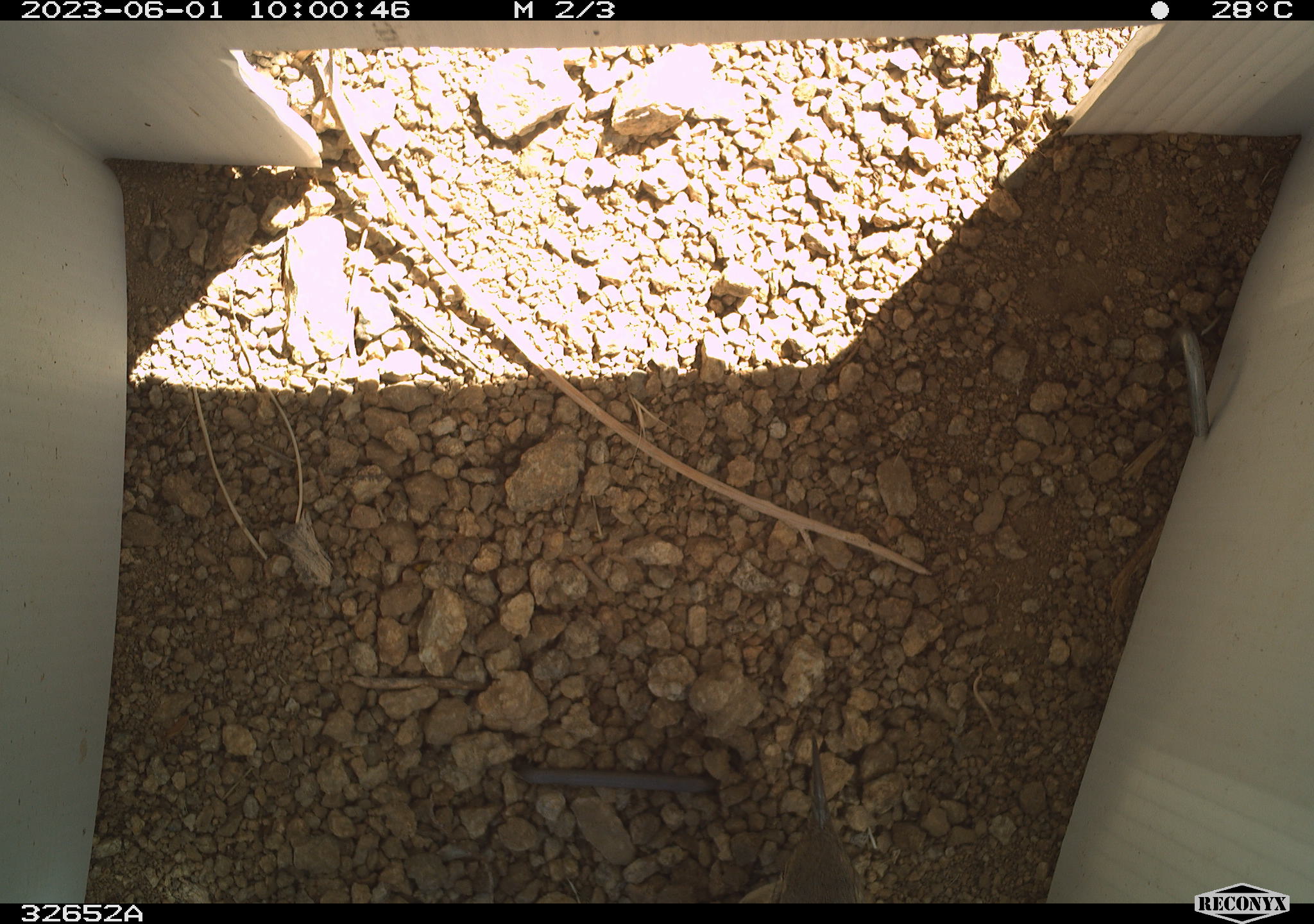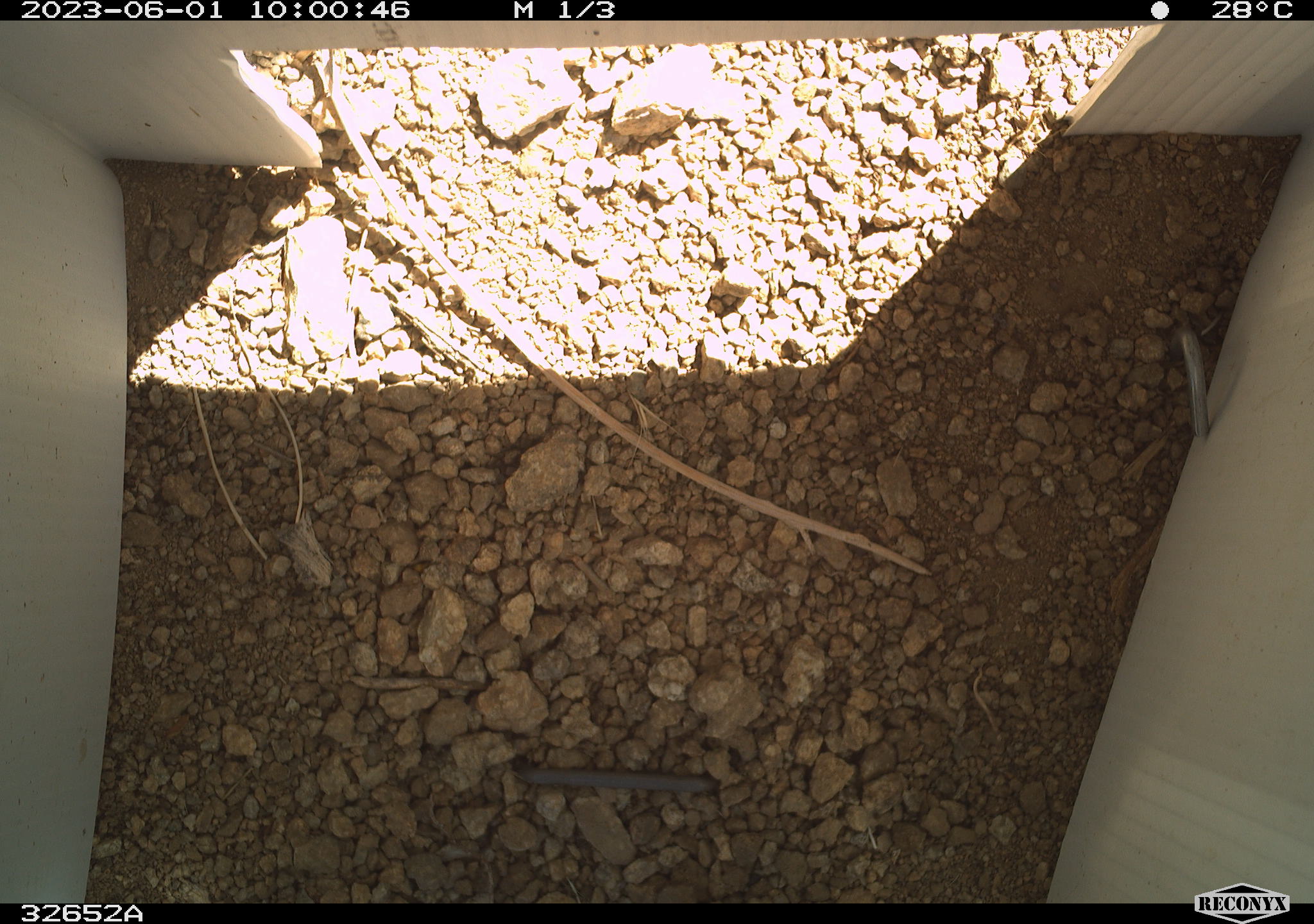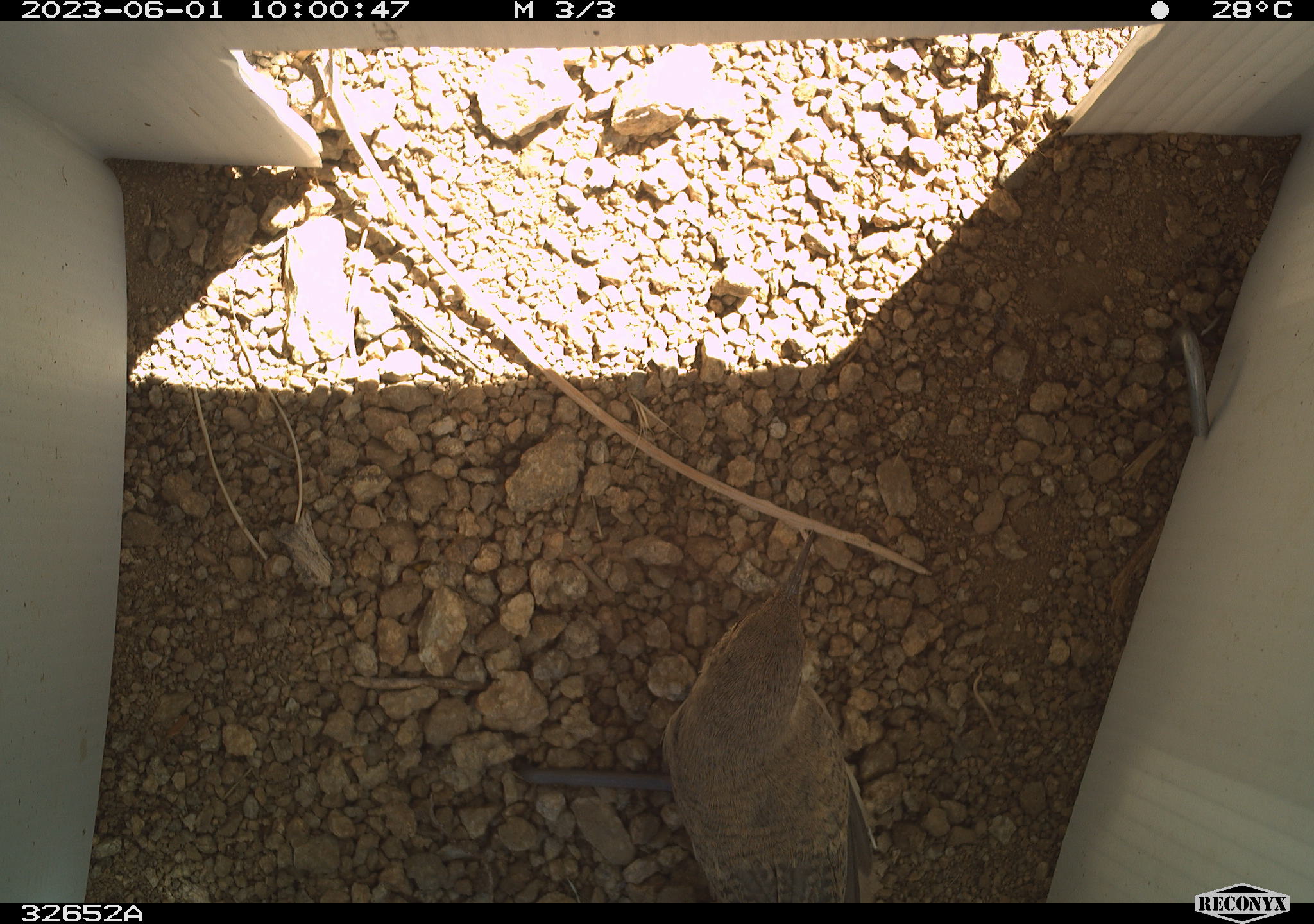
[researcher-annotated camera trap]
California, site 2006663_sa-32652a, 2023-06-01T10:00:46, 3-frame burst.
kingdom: Animalia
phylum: Chordata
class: Aves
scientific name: Aves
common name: bird